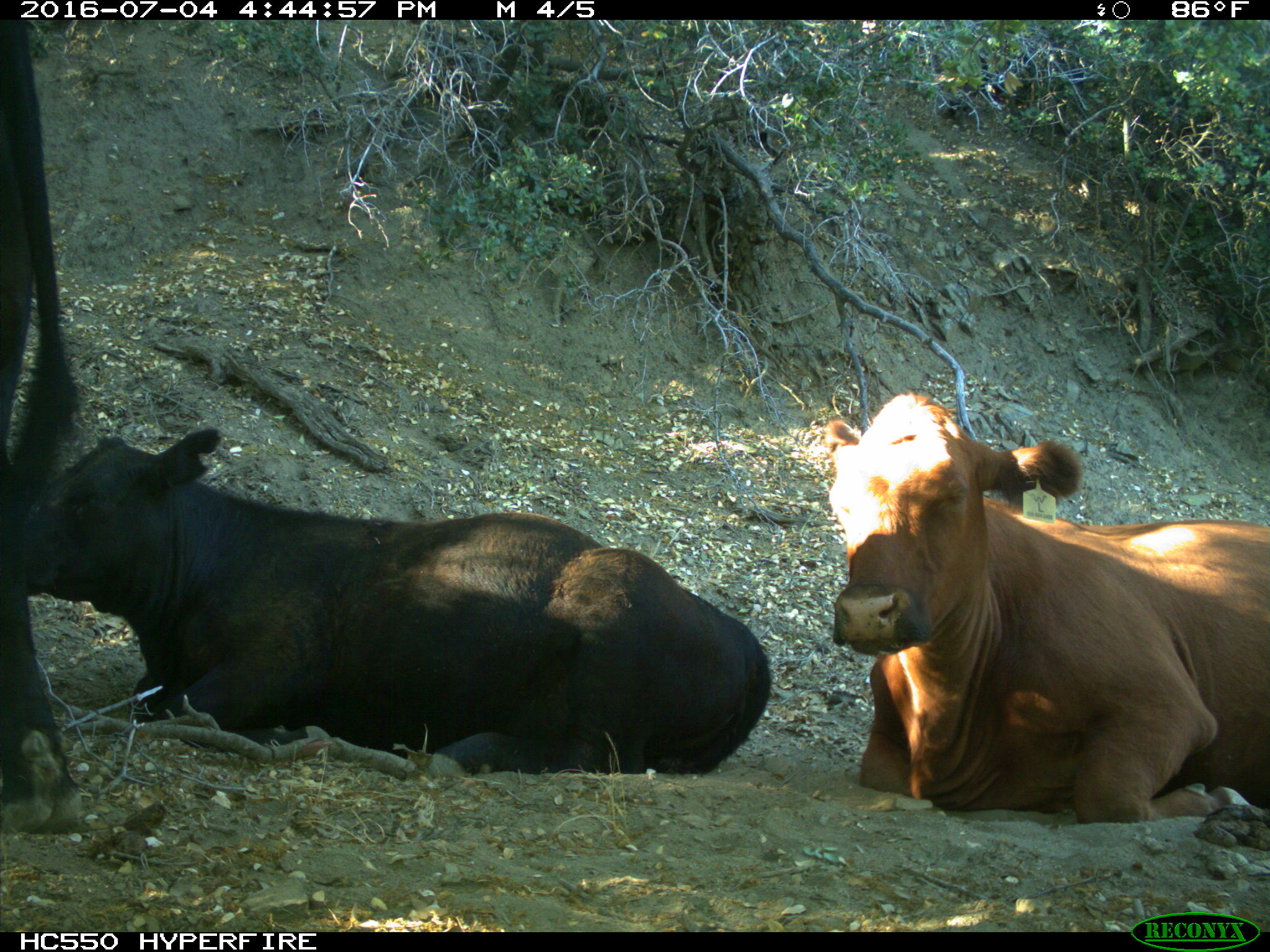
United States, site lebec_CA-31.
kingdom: Animalia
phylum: Chordata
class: Mammalia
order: Artiodactyla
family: Bovidae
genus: Bos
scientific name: Bos taurus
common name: domestic cow